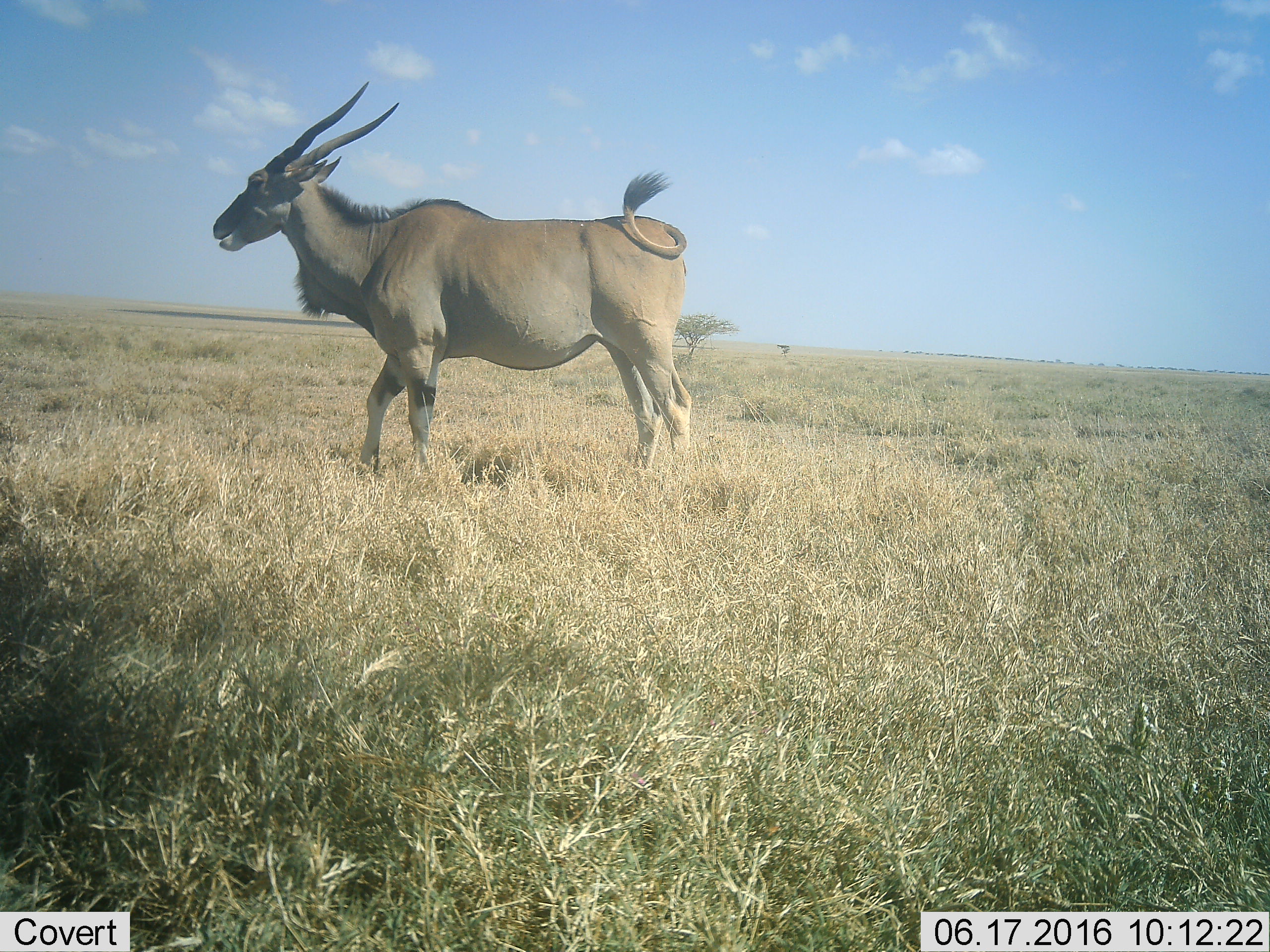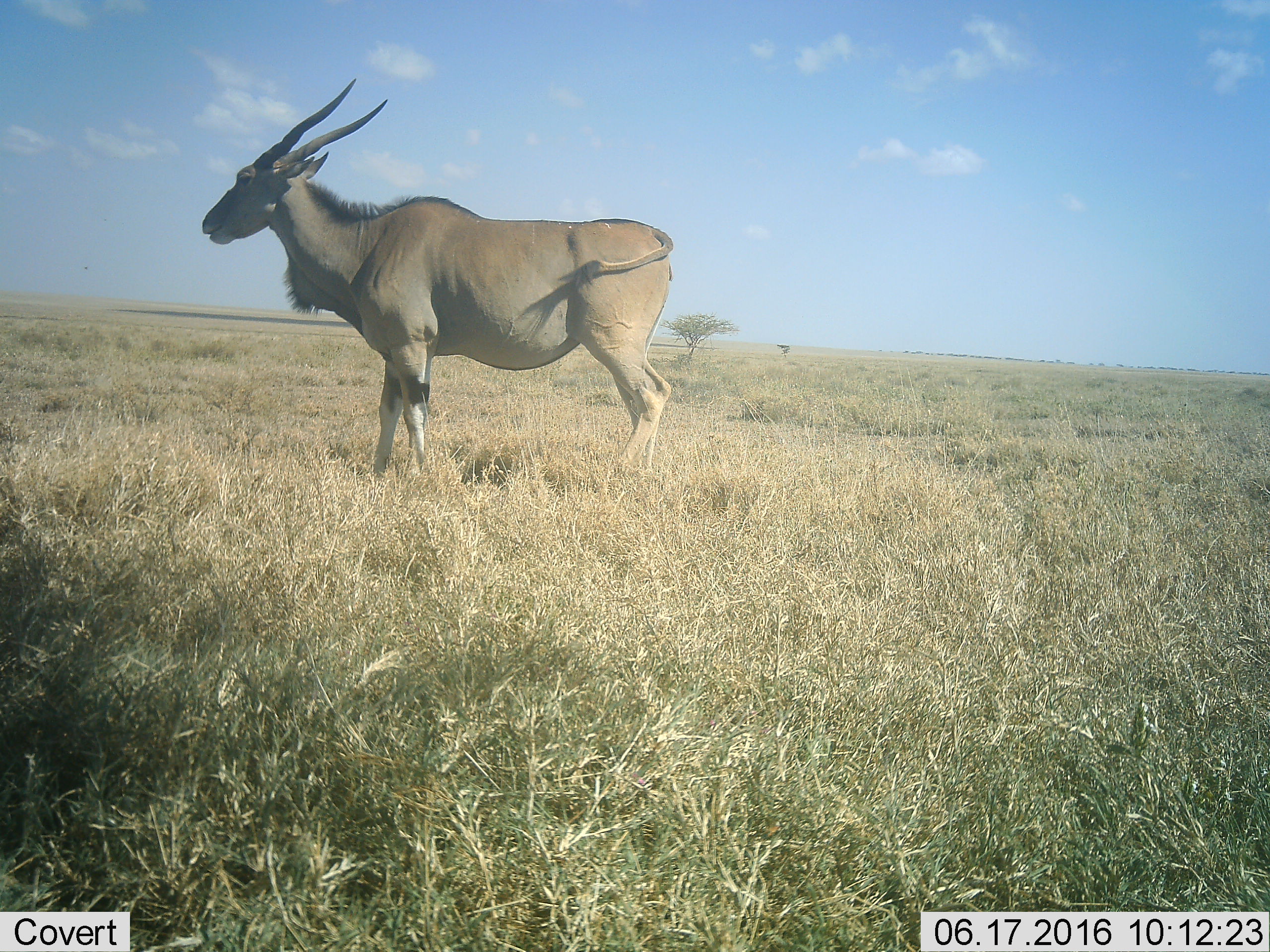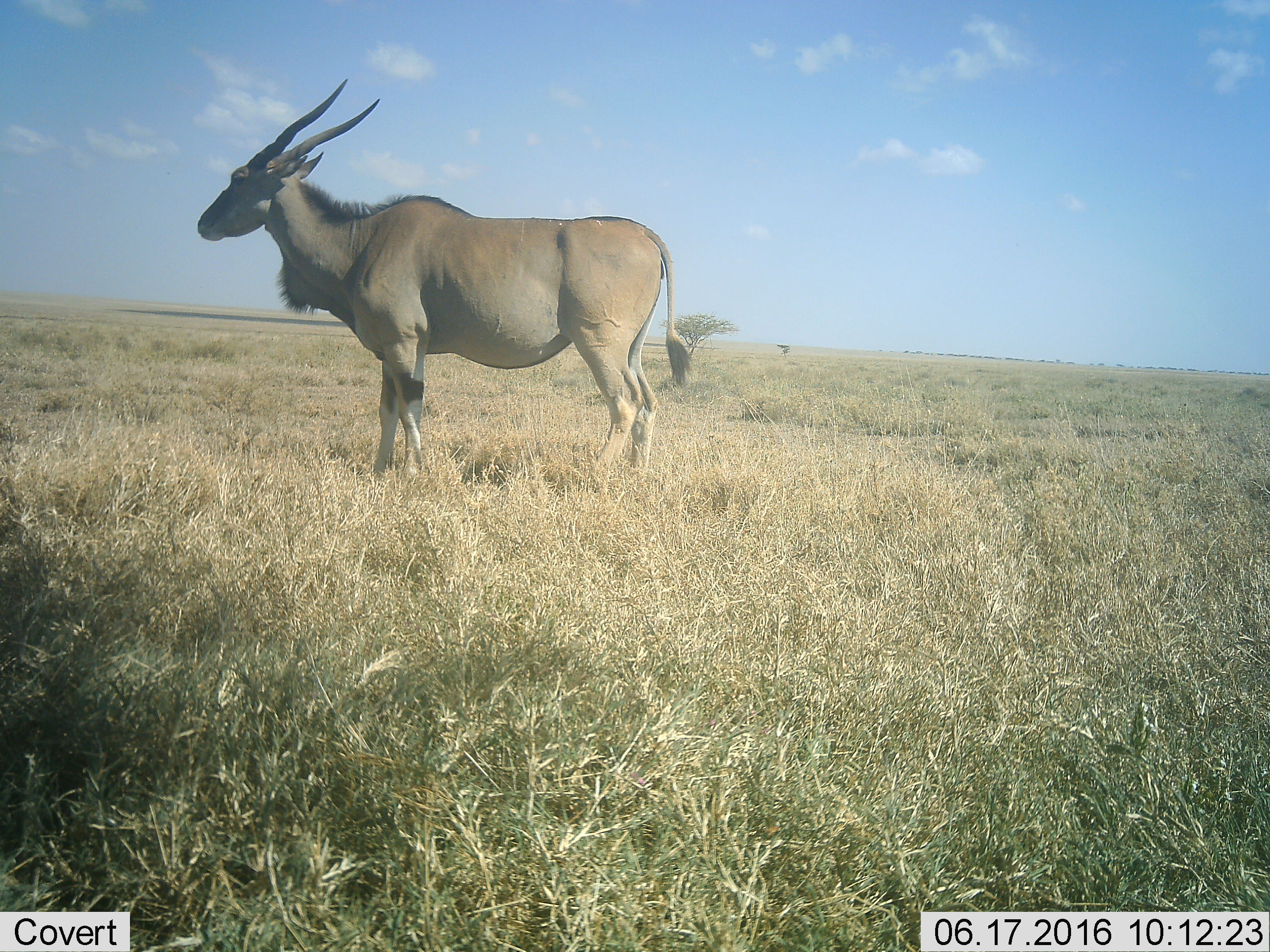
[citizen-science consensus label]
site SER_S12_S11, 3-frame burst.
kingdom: Animalia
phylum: Chordata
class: Mammalia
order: Artiodactyla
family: Bovidae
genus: Tragelaphus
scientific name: Tragelaphus oryx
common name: eland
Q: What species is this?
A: Eland (Tragelaphus oryx).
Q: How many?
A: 1.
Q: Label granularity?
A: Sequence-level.